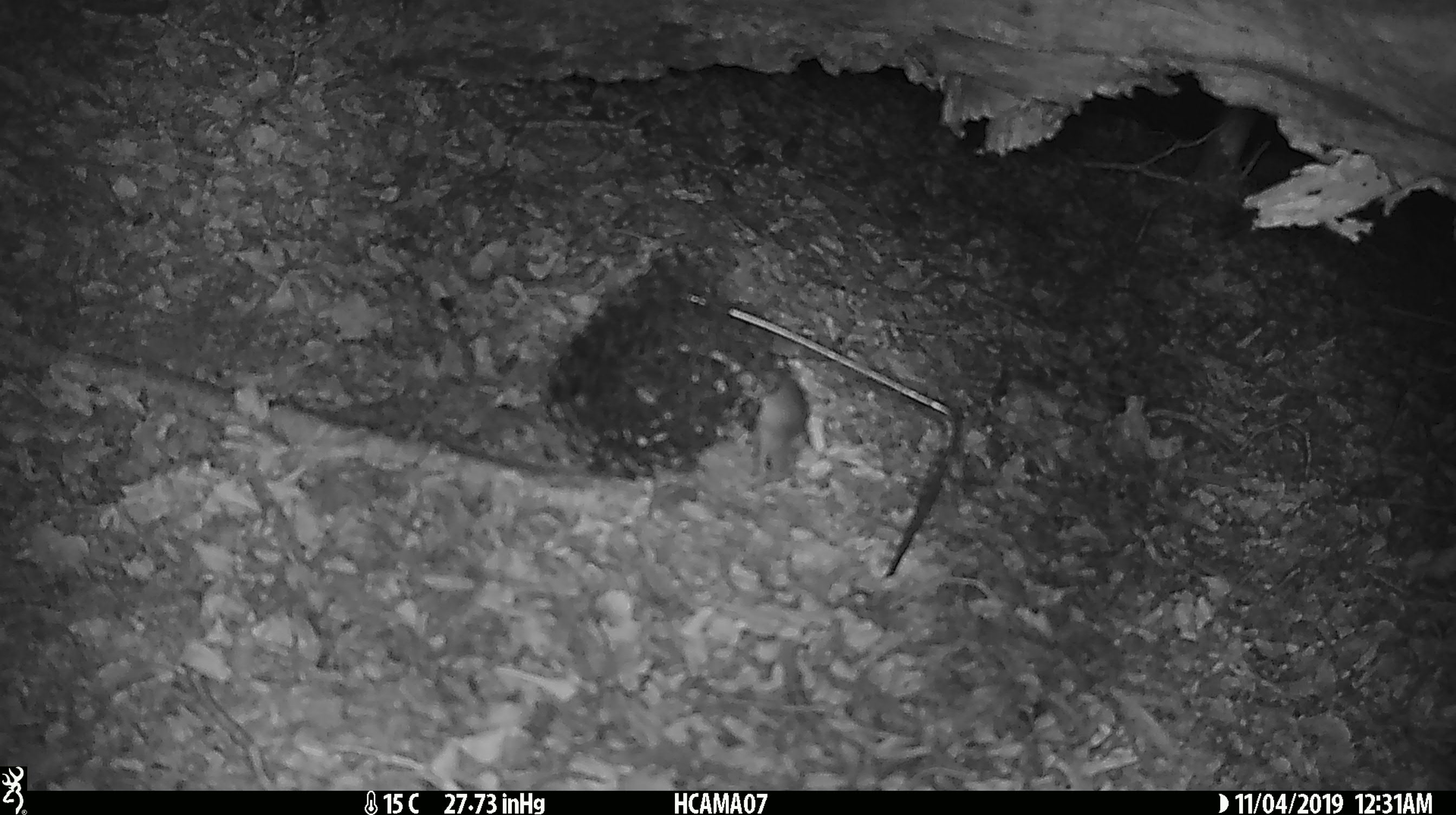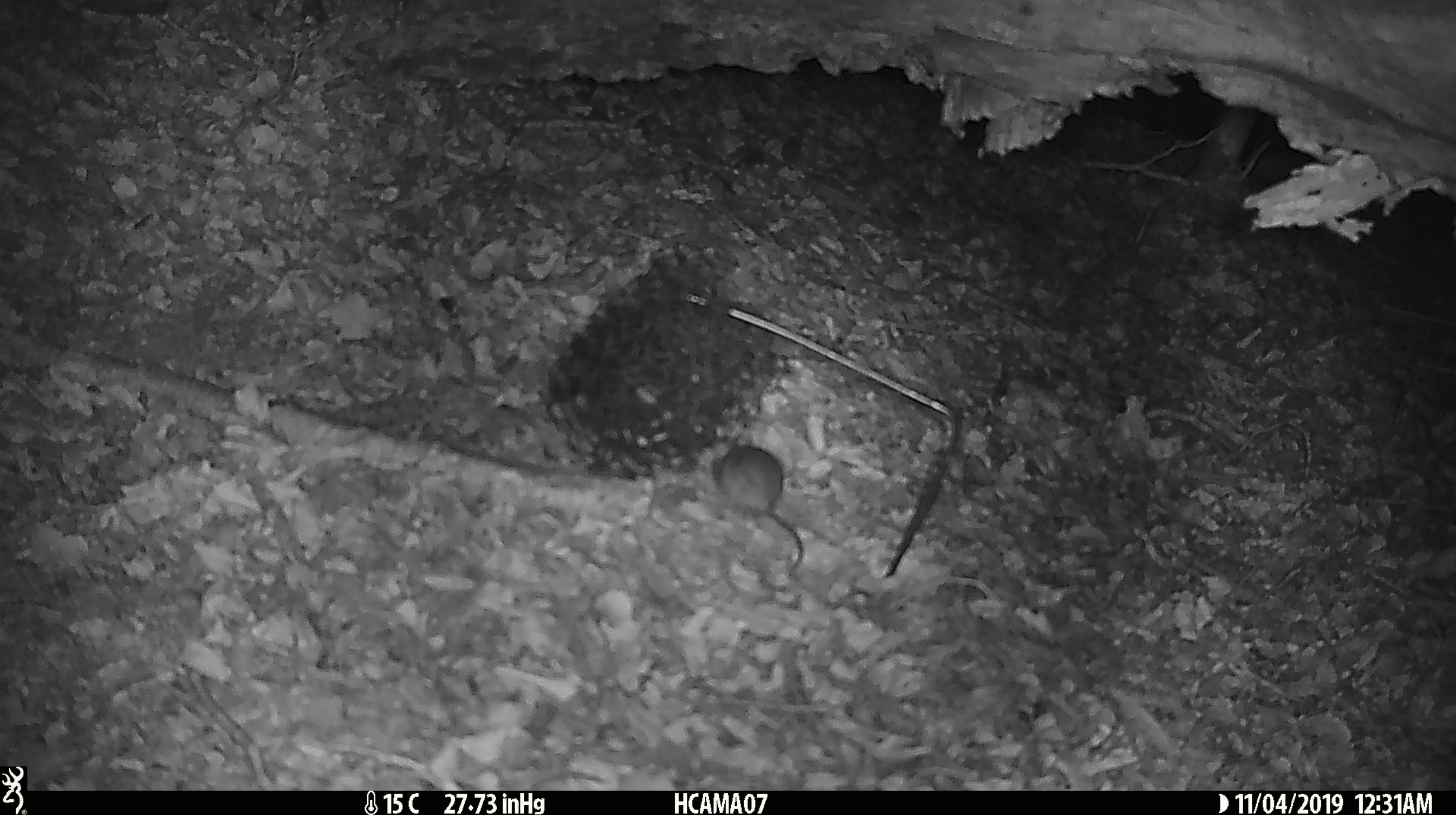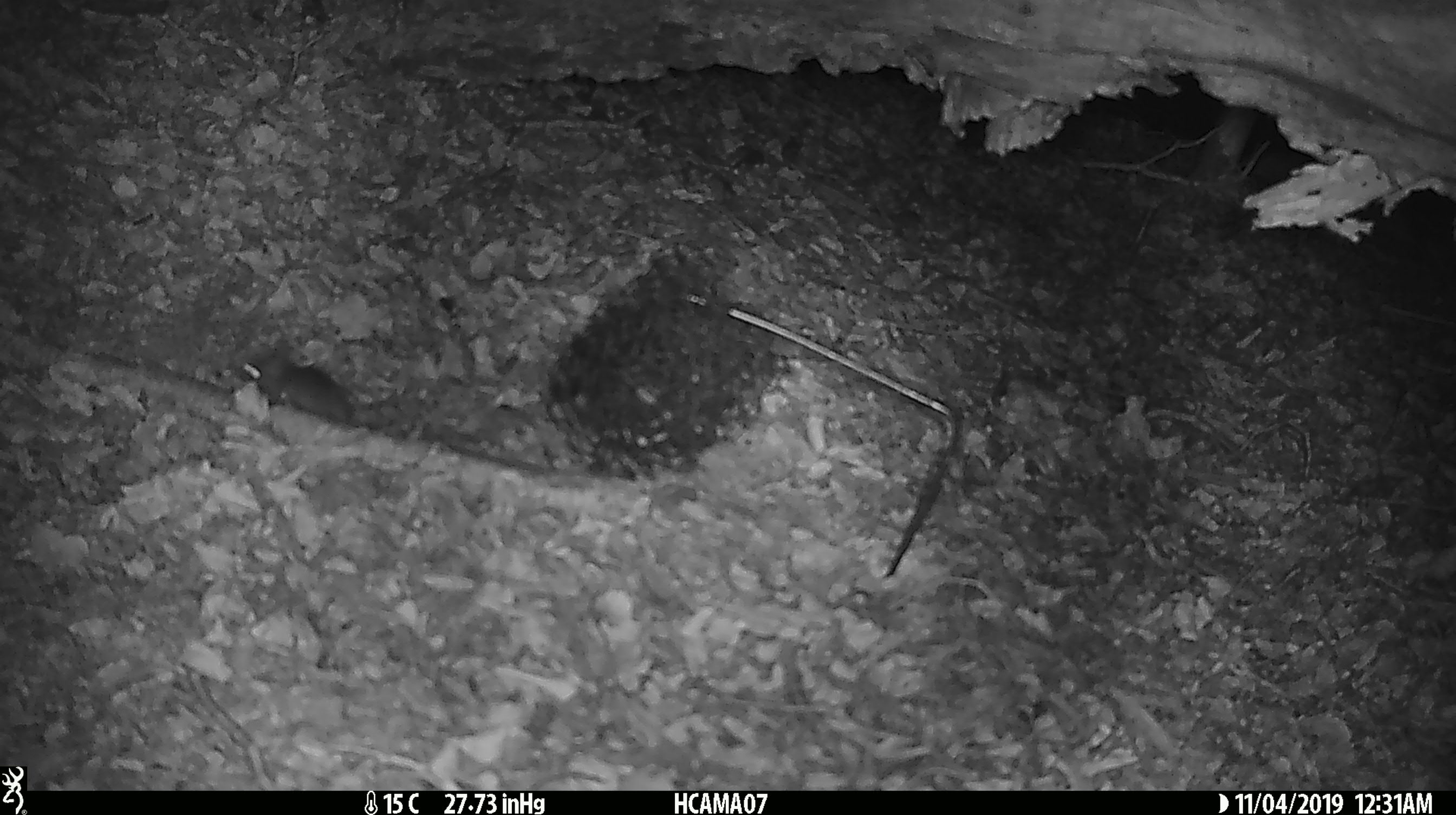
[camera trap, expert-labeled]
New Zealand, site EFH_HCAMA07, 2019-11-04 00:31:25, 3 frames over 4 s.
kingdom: Animalia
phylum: Chordata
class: Mammalia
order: Rodentia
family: Muridae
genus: Mus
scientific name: Mus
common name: mouse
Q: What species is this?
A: Mouse (Mus).